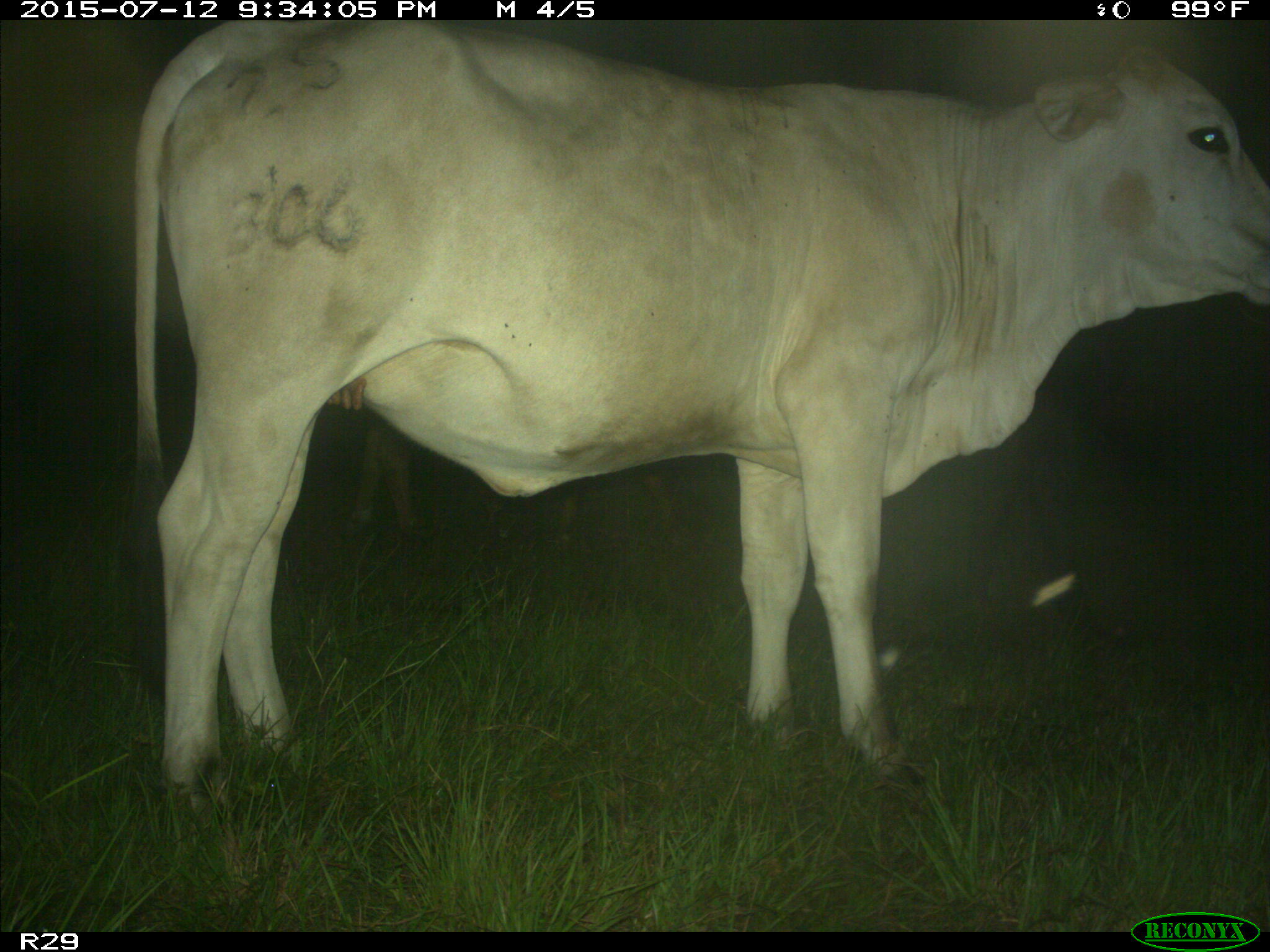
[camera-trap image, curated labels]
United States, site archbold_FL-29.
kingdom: Animalia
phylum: Chordata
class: Mammalia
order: Artiodactyla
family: Bovidae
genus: Bos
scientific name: Bos taurus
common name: domestic cow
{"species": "Bos taurus (domestic cow)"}